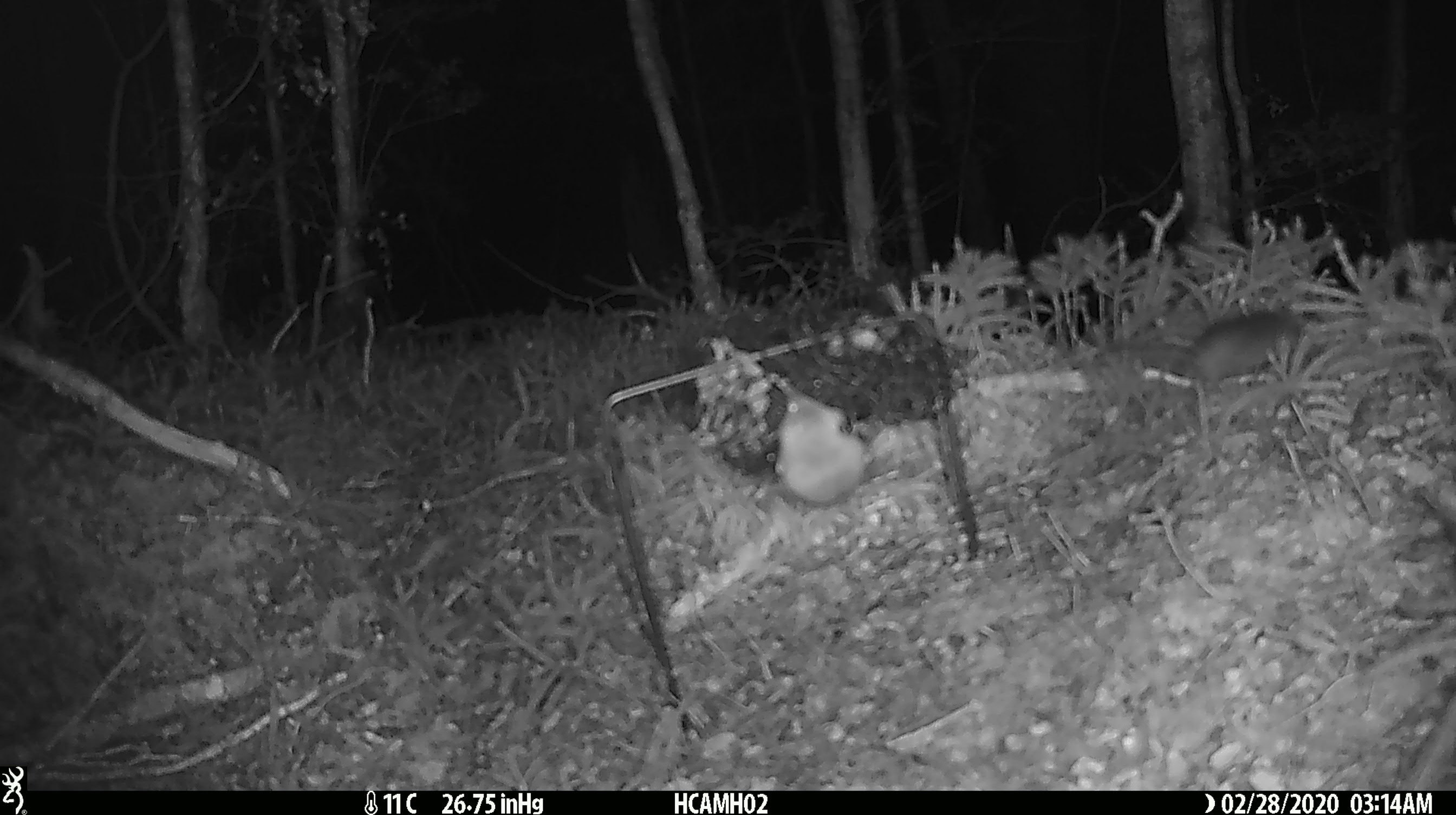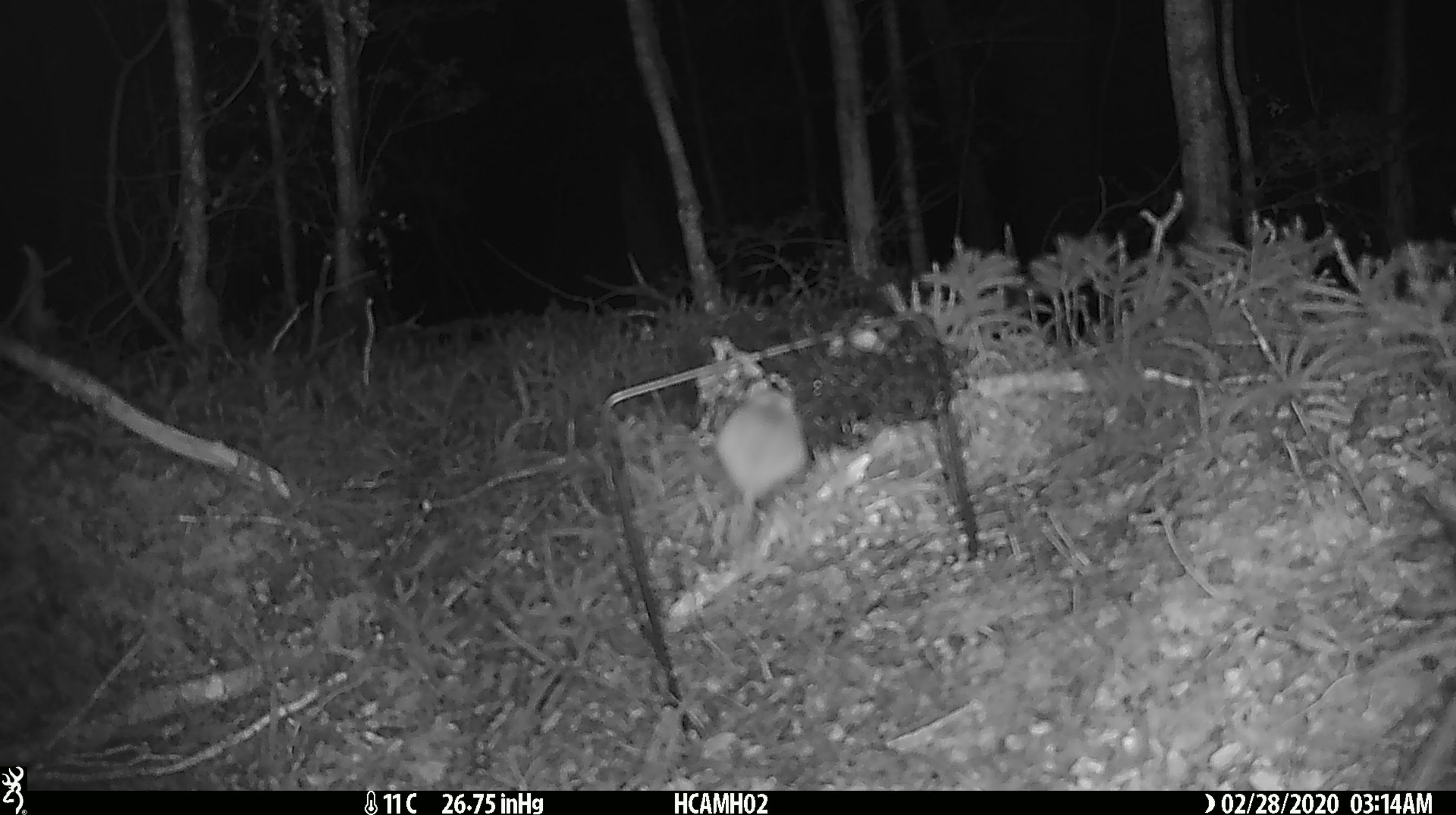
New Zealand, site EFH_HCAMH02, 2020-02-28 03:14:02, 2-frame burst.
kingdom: Animalia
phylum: Chordata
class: Mammalia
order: Rodentia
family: Muridae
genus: Mus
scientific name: Mus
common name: mouse